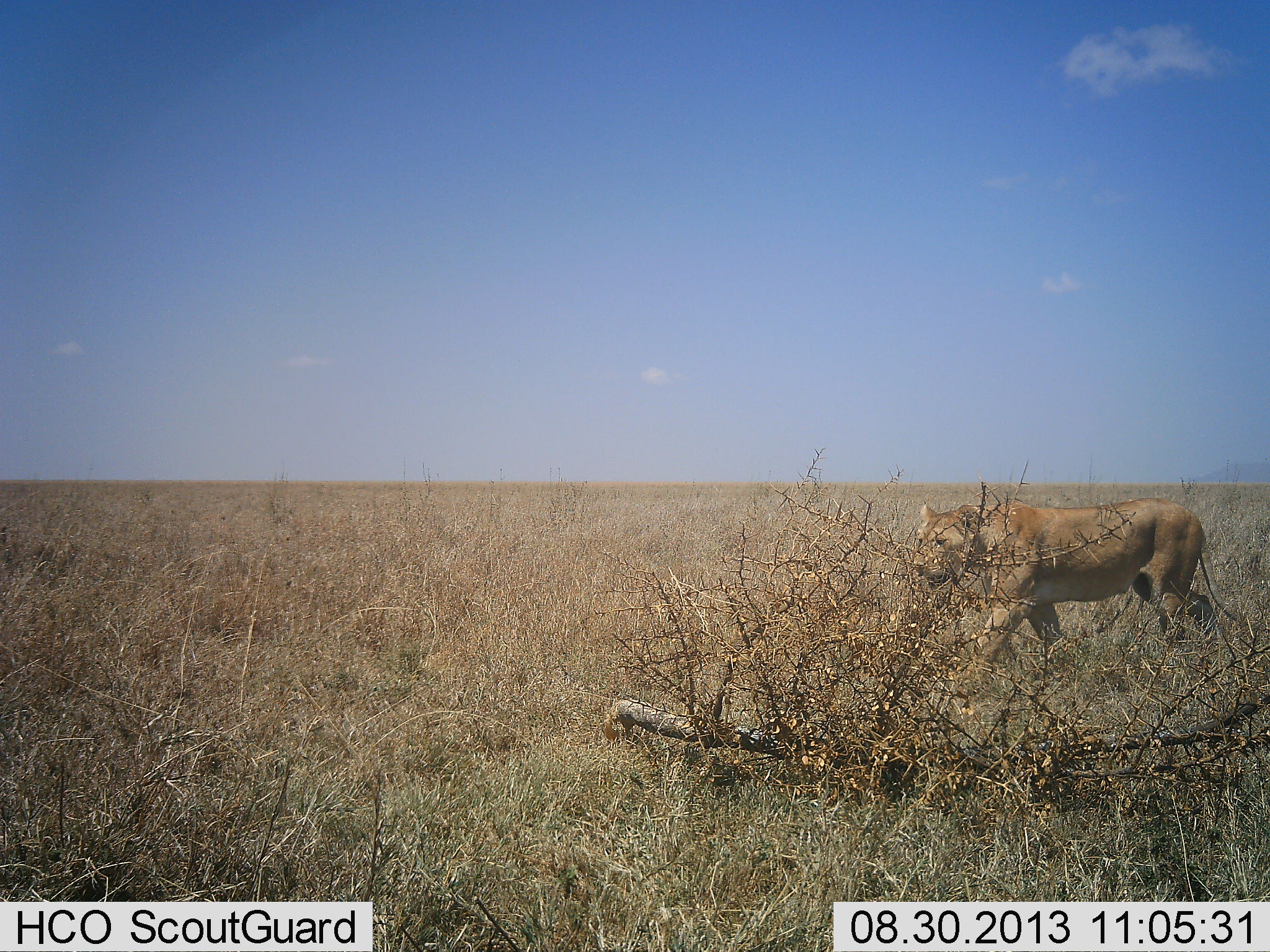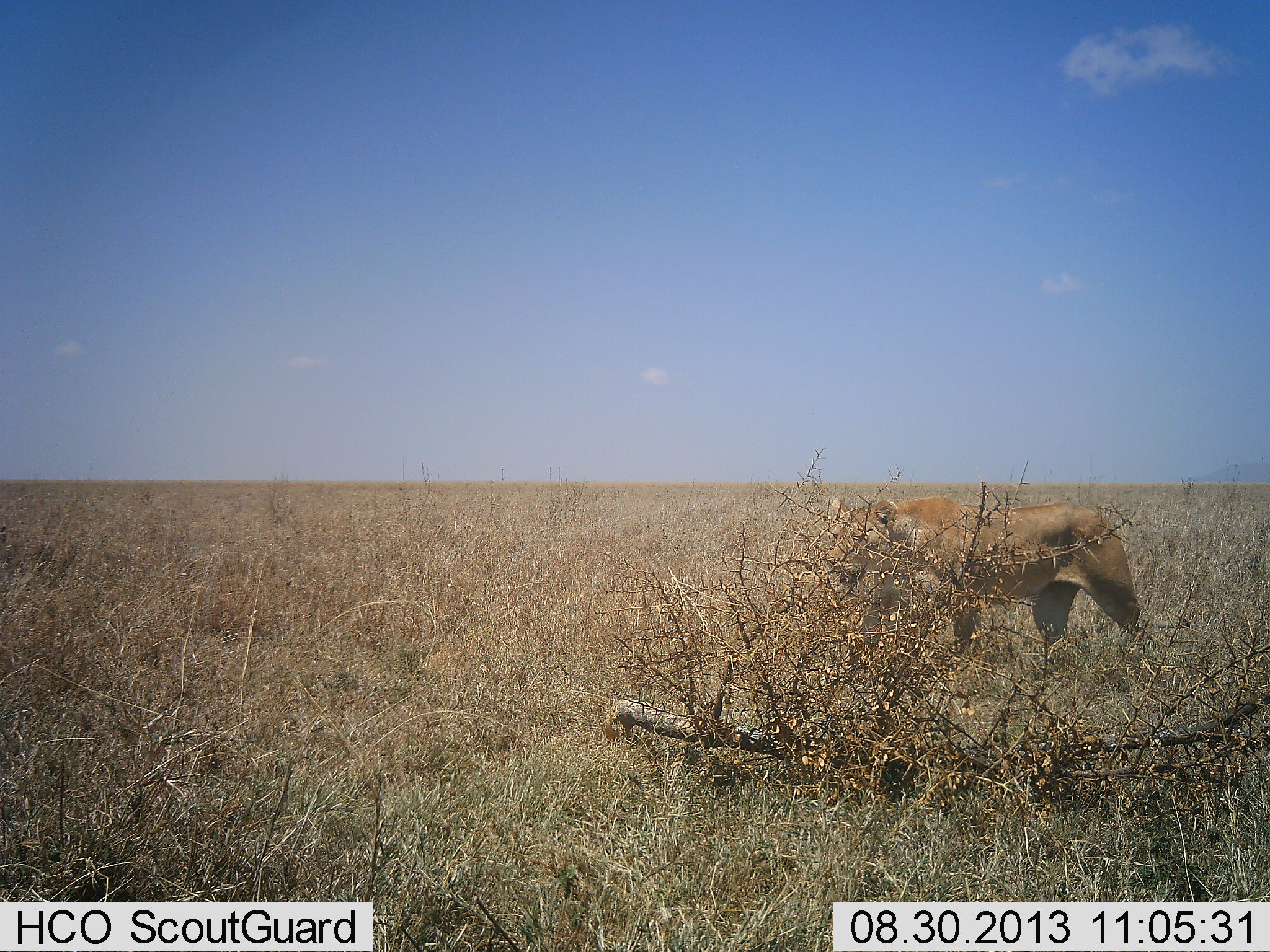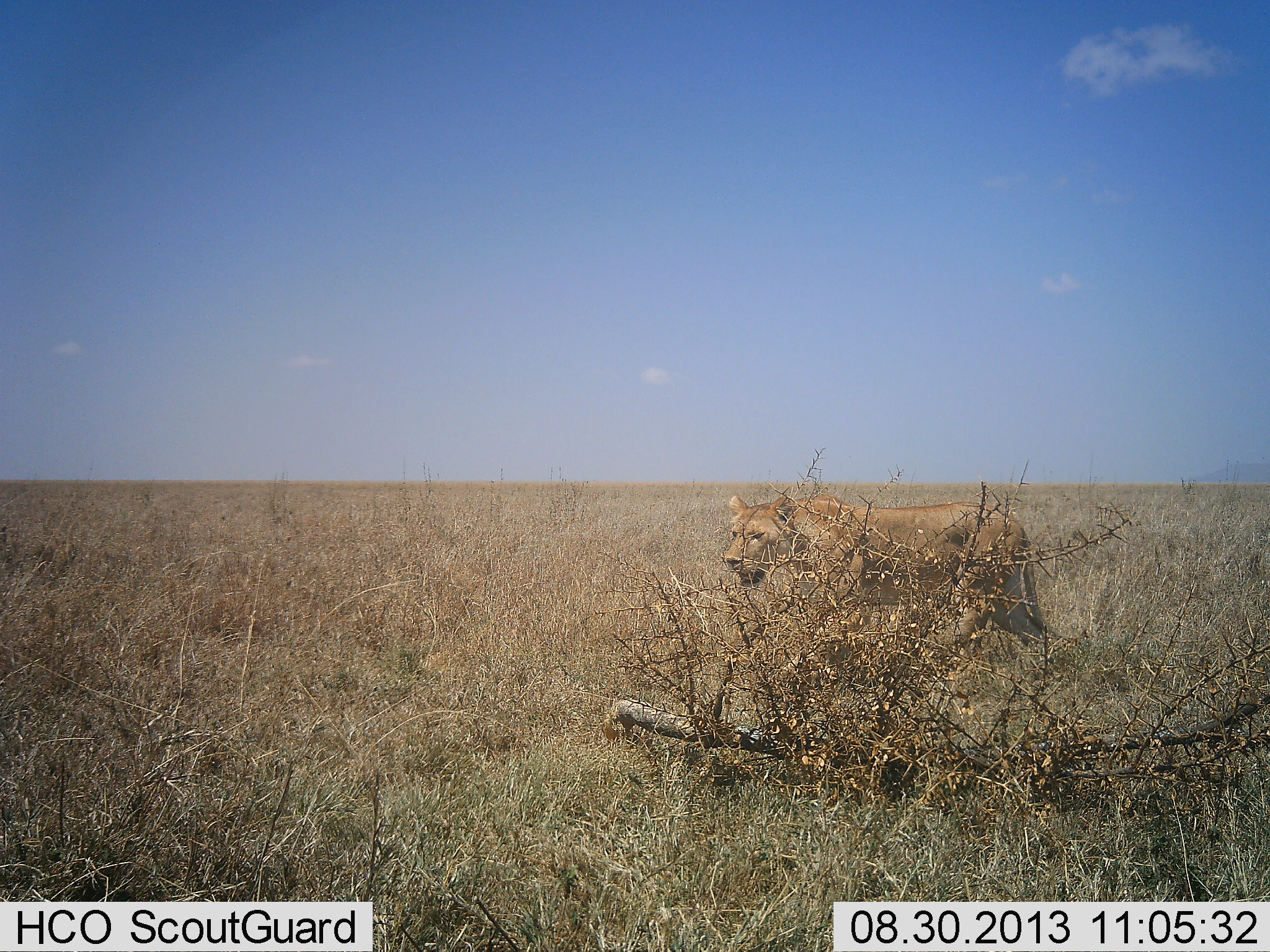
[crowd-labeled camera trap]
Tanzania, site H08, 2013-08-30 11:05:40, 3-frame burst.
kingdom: Animalia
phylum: Chordata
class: Mammalia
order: Carnivora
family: Felidae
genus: Panthera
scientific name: Panthera leo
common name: lion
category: lionfemale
Lionfemale (lion) (Panthera leo), count 1. Behavior (volunteer vote fractions): standing 0%, resting 0%, moving 100%, interacting 0%. Young present (vote fraction): 0%. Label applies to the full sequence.